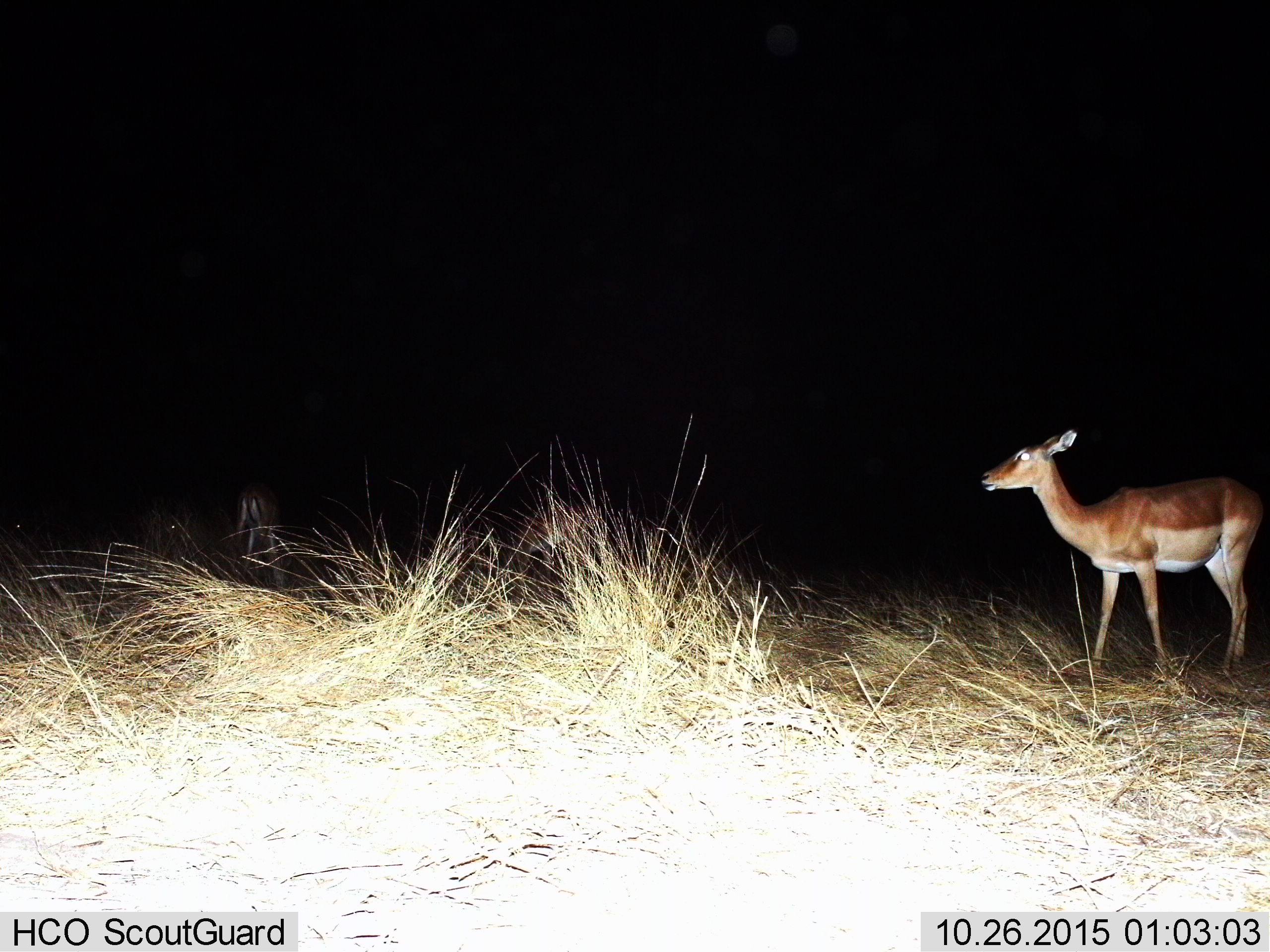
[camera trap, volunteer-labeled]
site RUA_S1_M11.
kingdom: Animalia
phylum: Chordata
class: Mammalia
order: Artiodactyla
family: Bovidae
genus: Aepyceros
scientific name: Aepyceros melampus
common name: impala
Impala (Aepyceros melampus), count 2. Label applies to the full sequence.